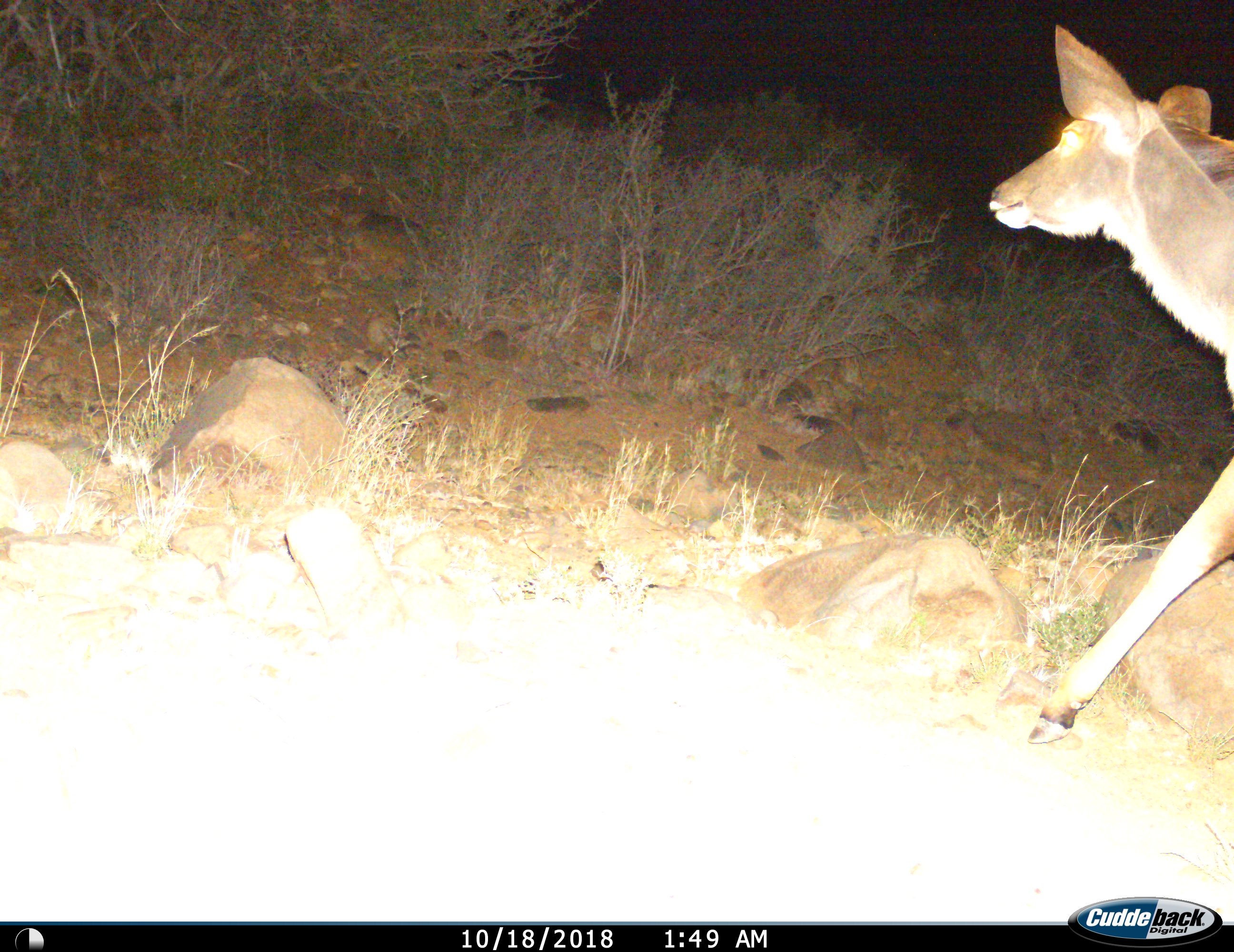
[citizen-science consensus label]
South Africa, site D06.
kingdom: Animalia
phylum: Chordata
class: Mammalia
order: Artiodactyla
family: Bovidae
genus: Tragelaphus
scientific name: Tragelaphus strepsiceros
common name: greater kudu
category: kudu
Kudu (greater kudu) (Tragelaphus strepsiceros), count 1. Behavior (volunteer vote fractions): standing 0%, resting 0%, moving 100%, interacting 0%. Young present (vote fraction): 0%. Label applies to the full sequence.